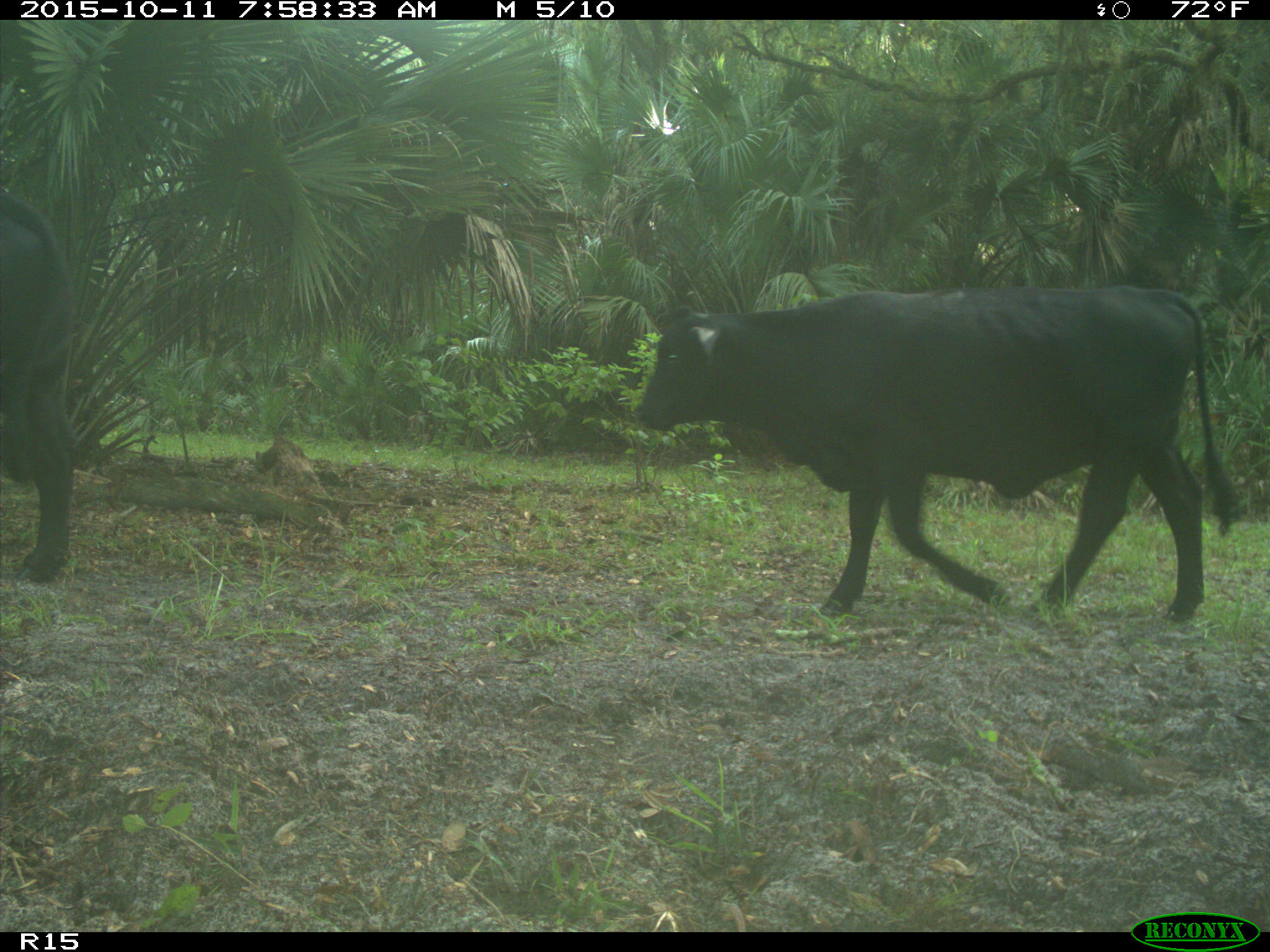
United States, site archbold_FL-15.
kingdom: Animalia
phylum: Chordata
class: Mammalia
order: Artiodactyla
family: Bovidae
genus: Bos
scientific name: Bos taurus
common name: domestic cow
Bos taurus (domestic cow).